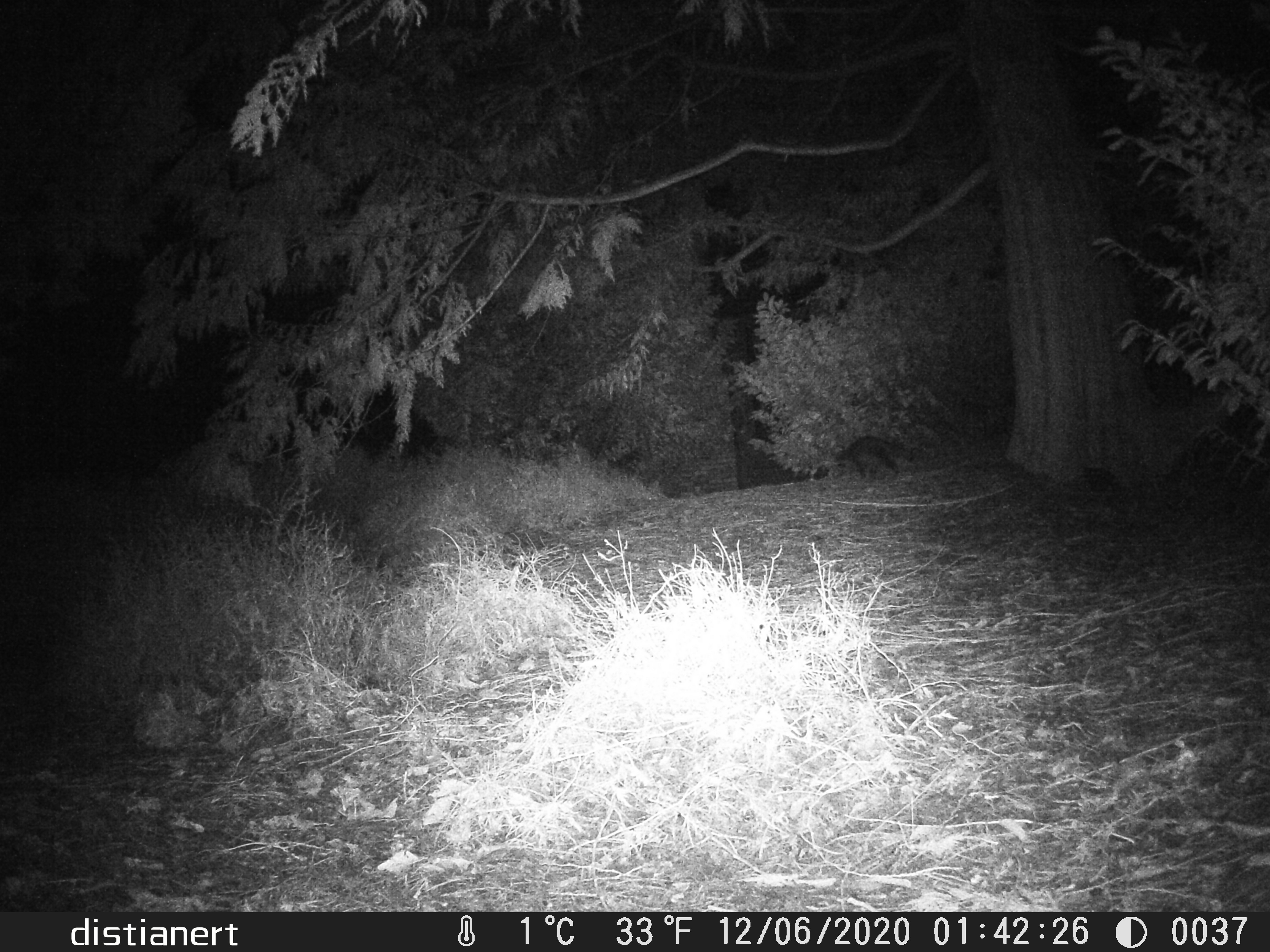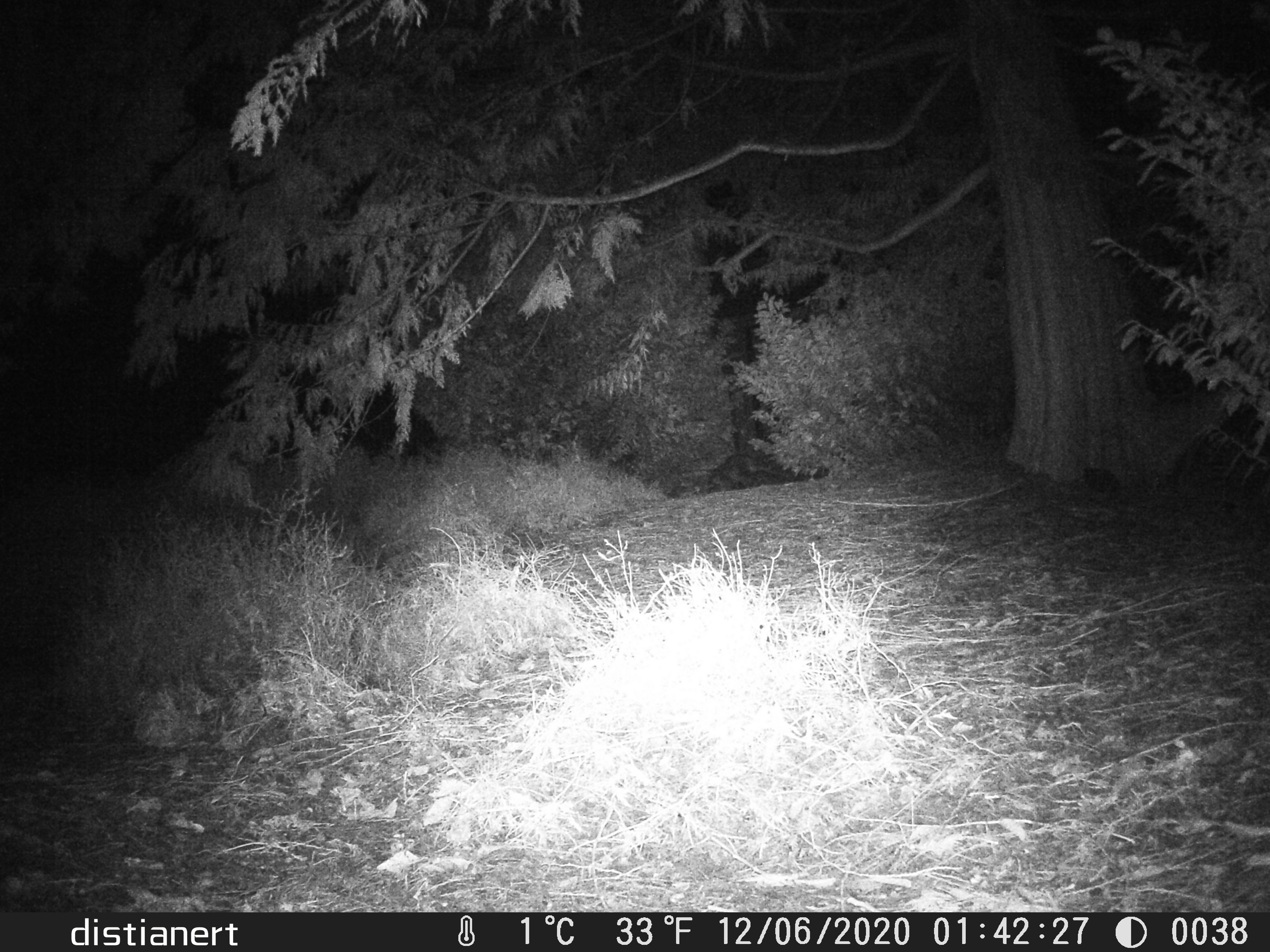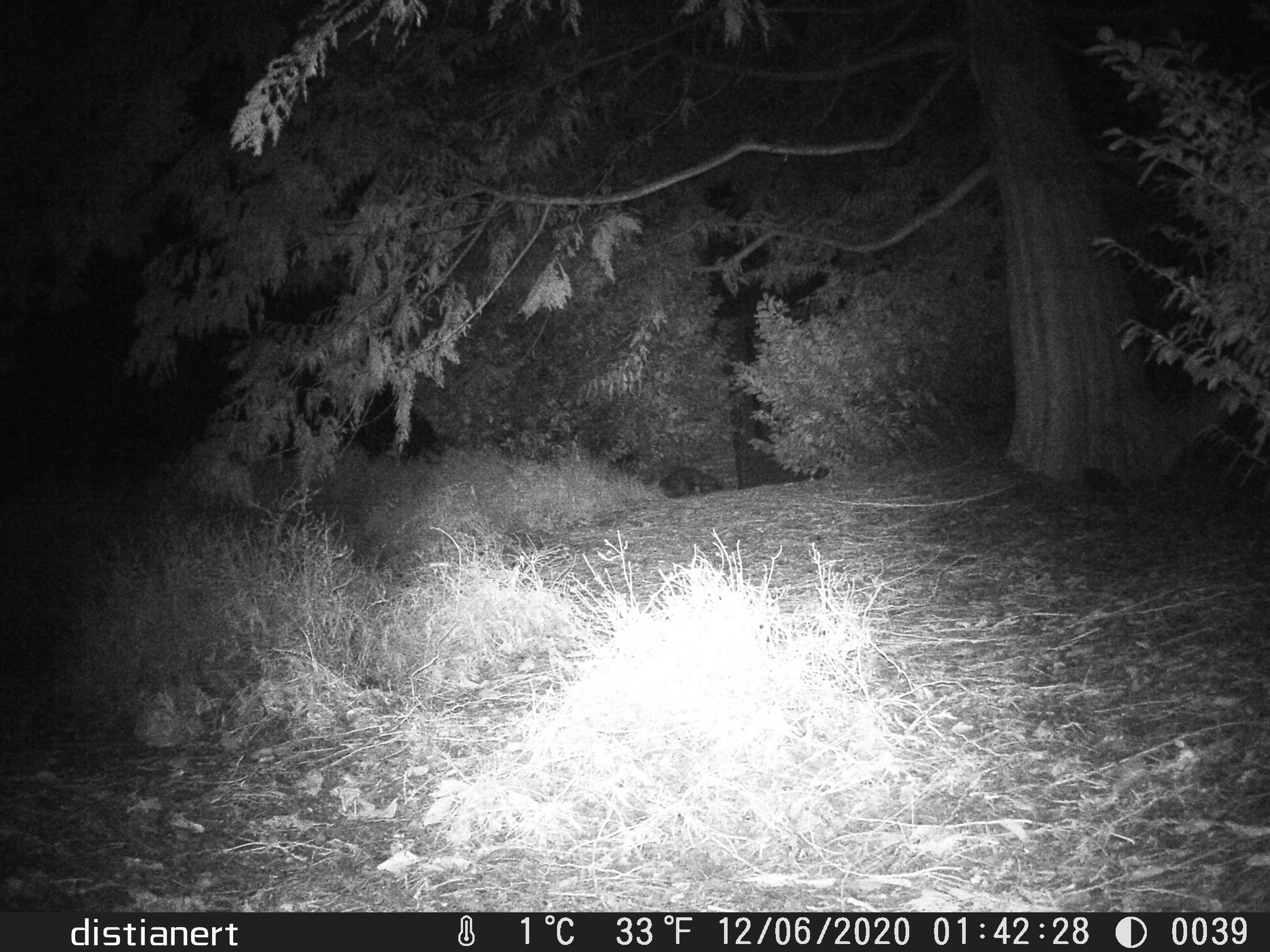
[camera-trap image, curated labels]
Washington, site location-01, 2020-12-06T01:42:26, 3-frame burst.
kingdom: Animalia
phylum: Chordata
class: Mammalia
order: Carnivora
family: Procyonidae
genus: Procyon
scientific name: Procyon lotor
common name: common raccoon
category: raccoon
Raccoon (common raccoon) (Procyon lotor).